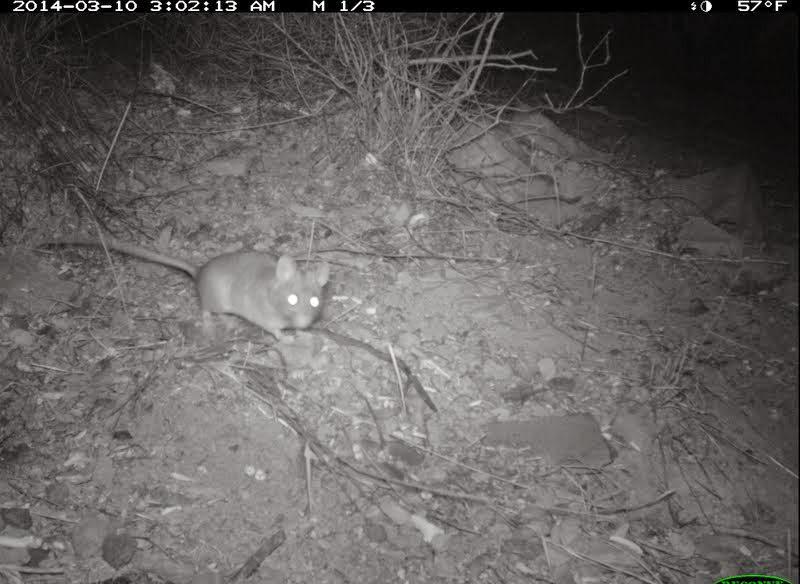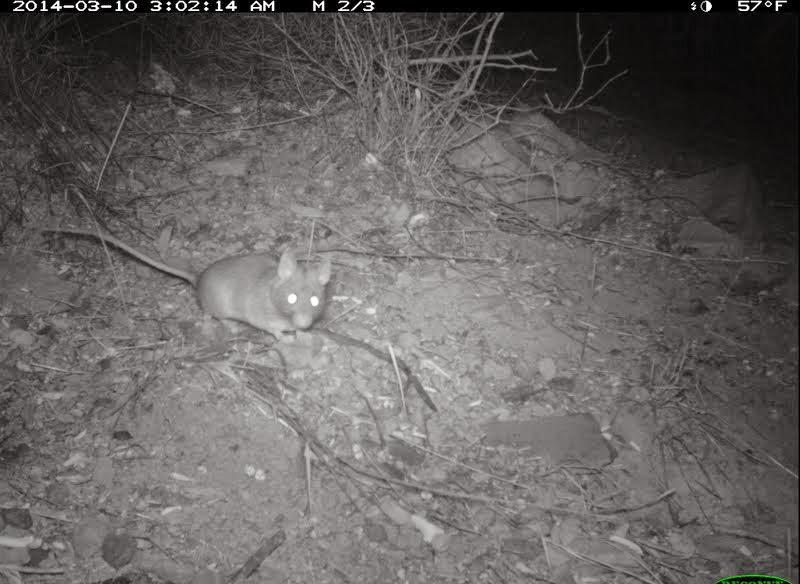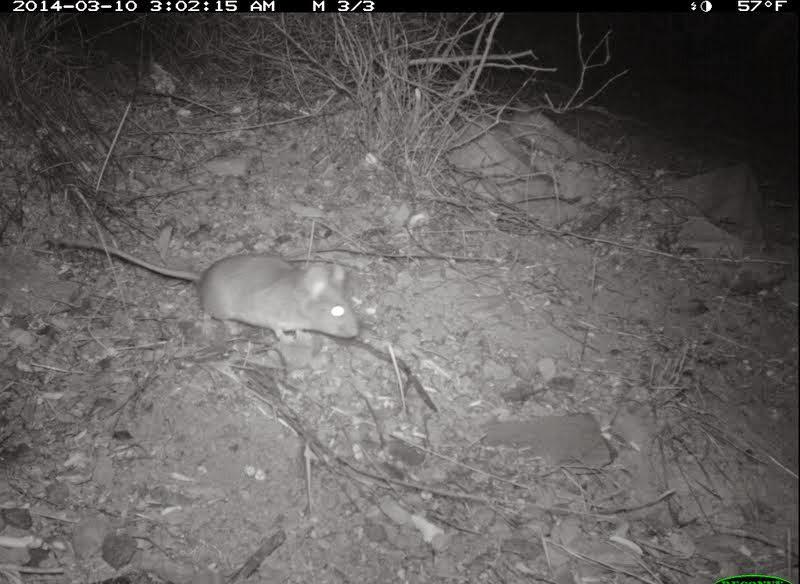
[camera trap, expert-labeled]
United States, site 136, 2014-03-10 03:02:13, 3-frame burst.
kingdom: Animalia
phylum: Chordata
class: Mammalia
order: Rodentia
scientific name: Rodentia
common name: rodent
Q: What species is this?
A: Rodent (Rodentia).